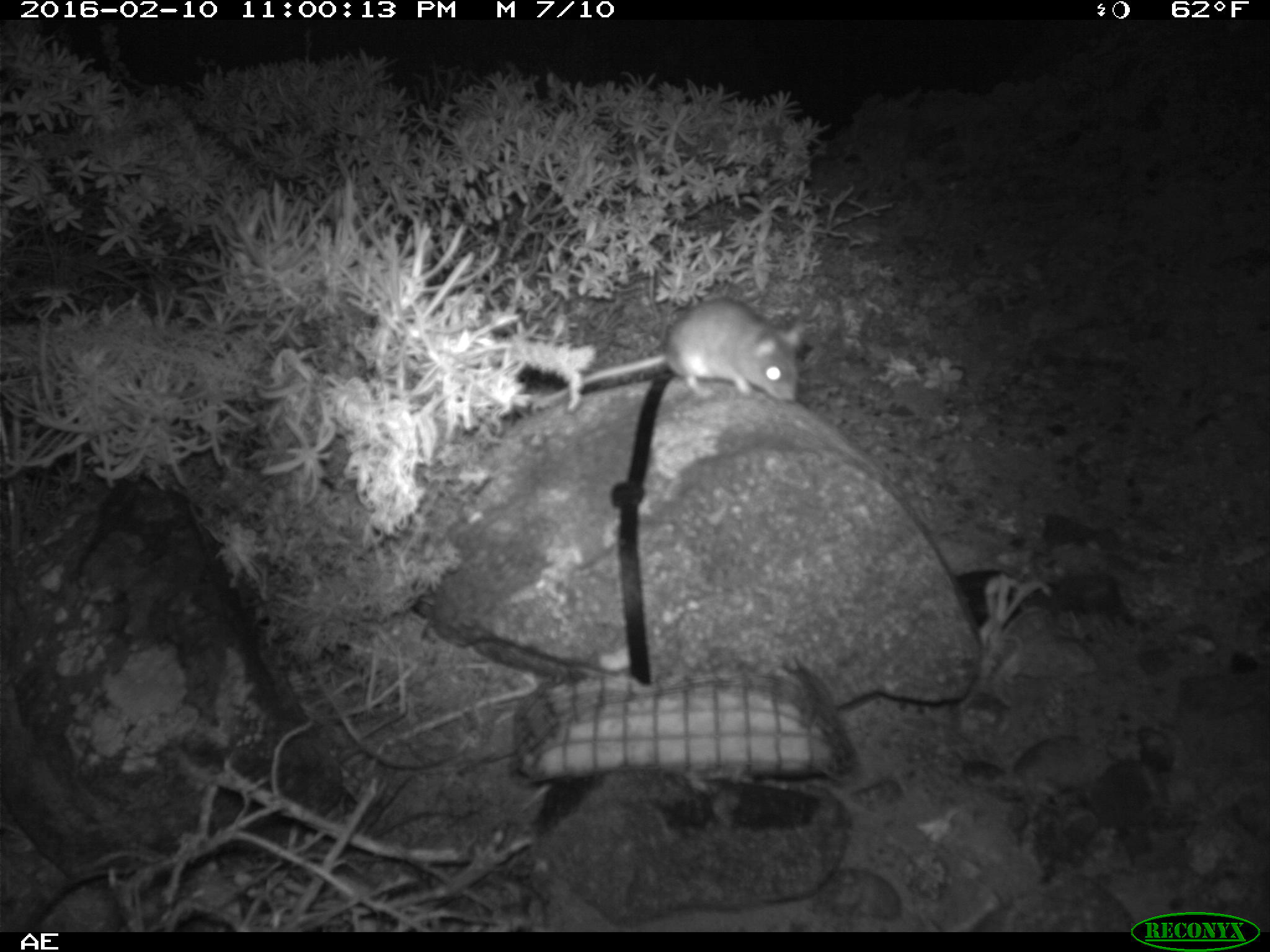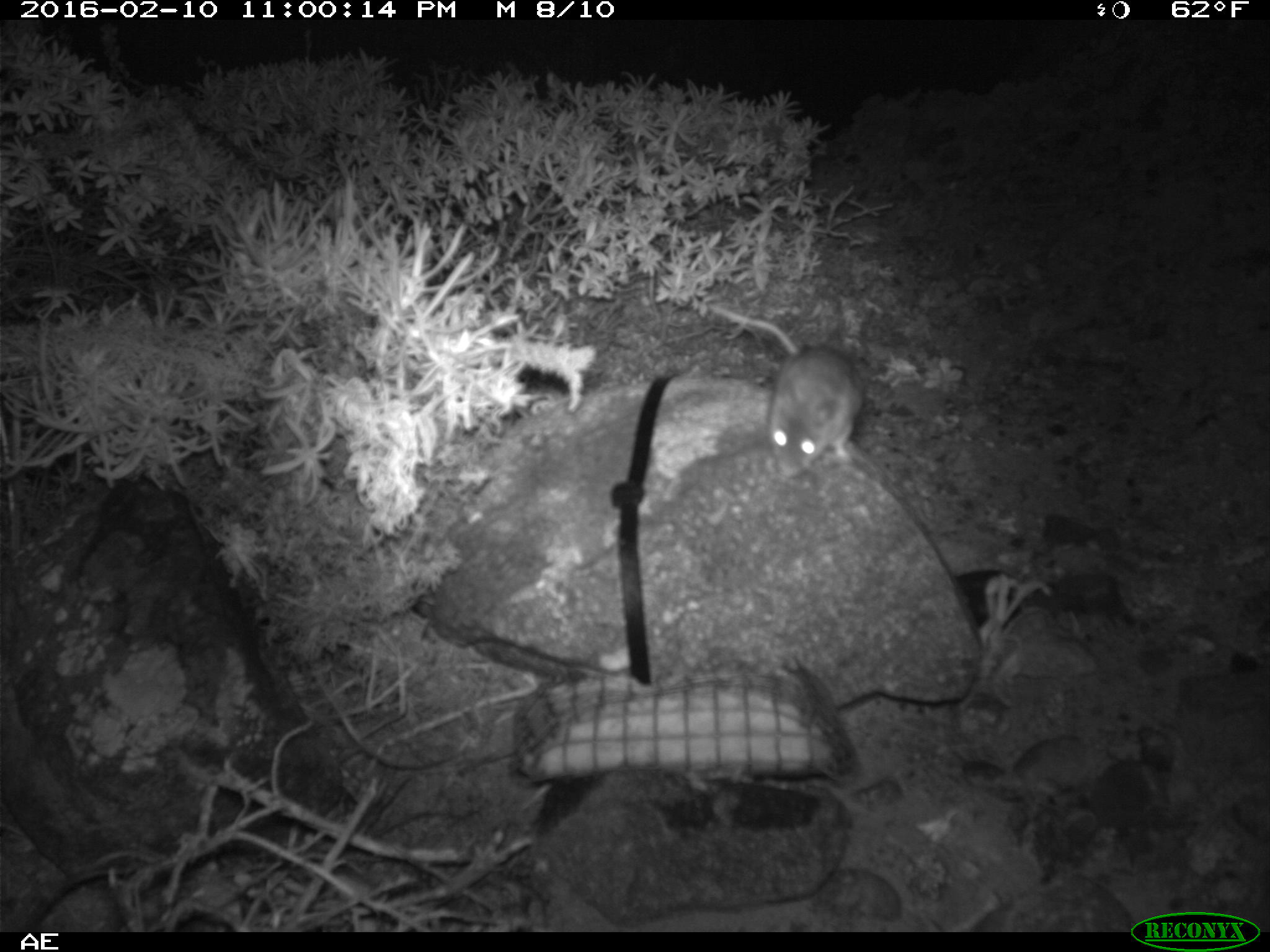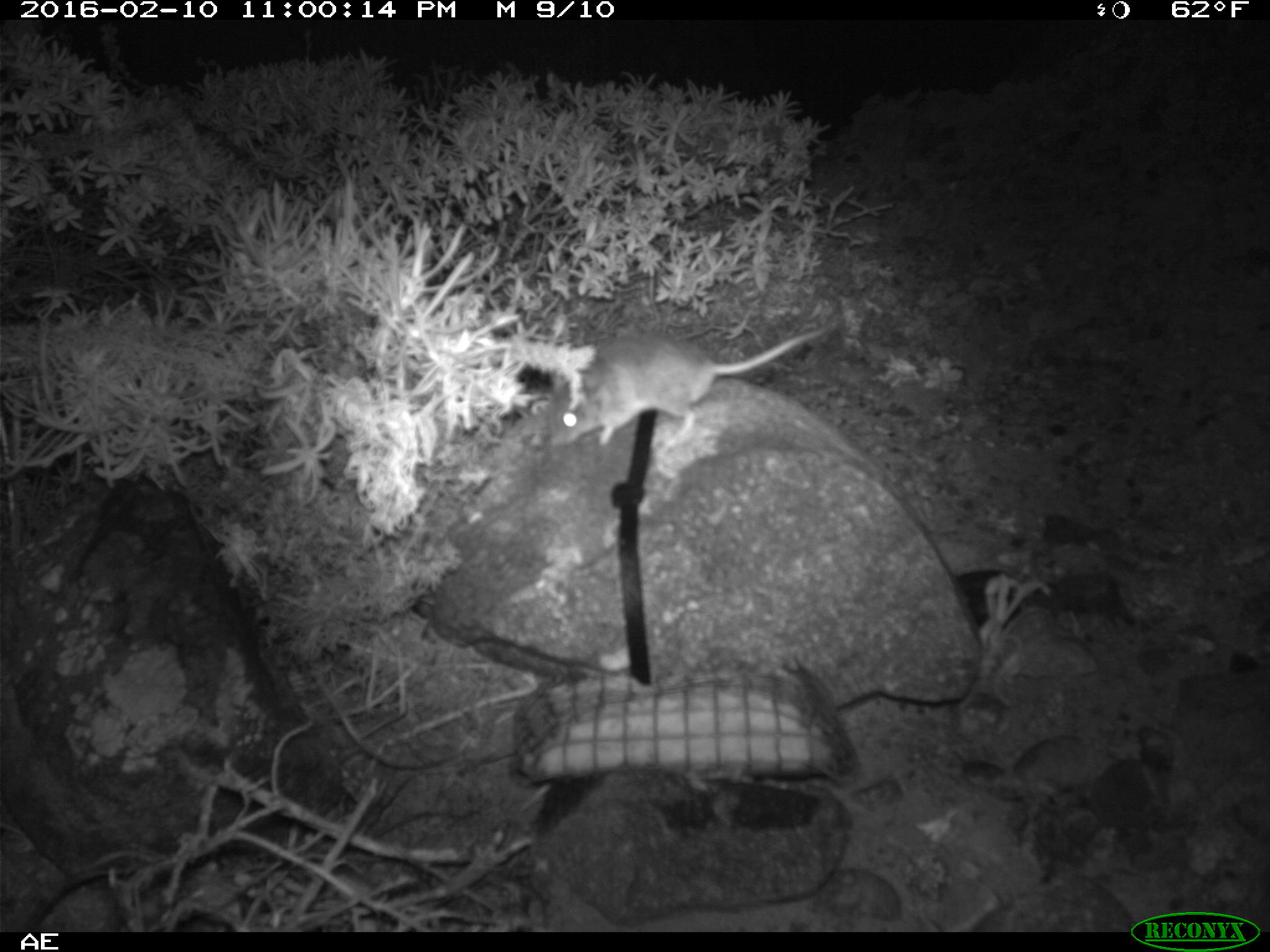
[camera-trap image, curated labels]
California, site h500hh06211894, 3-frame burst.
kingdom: Animalia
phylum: Chordata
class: Mammalia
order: Rodentia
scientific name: Rodentia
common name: rodent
Rodent (Rodentia).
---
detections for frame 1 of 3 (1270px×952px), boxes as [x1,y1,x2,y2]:
rodent: [530,299,801,408]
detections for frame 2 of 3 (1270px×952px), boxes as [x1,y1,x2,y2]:
rodent: [706,303,863,477]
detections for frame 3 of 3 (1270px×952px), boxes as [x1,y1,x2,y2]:
rodent: [553,322,839,450]